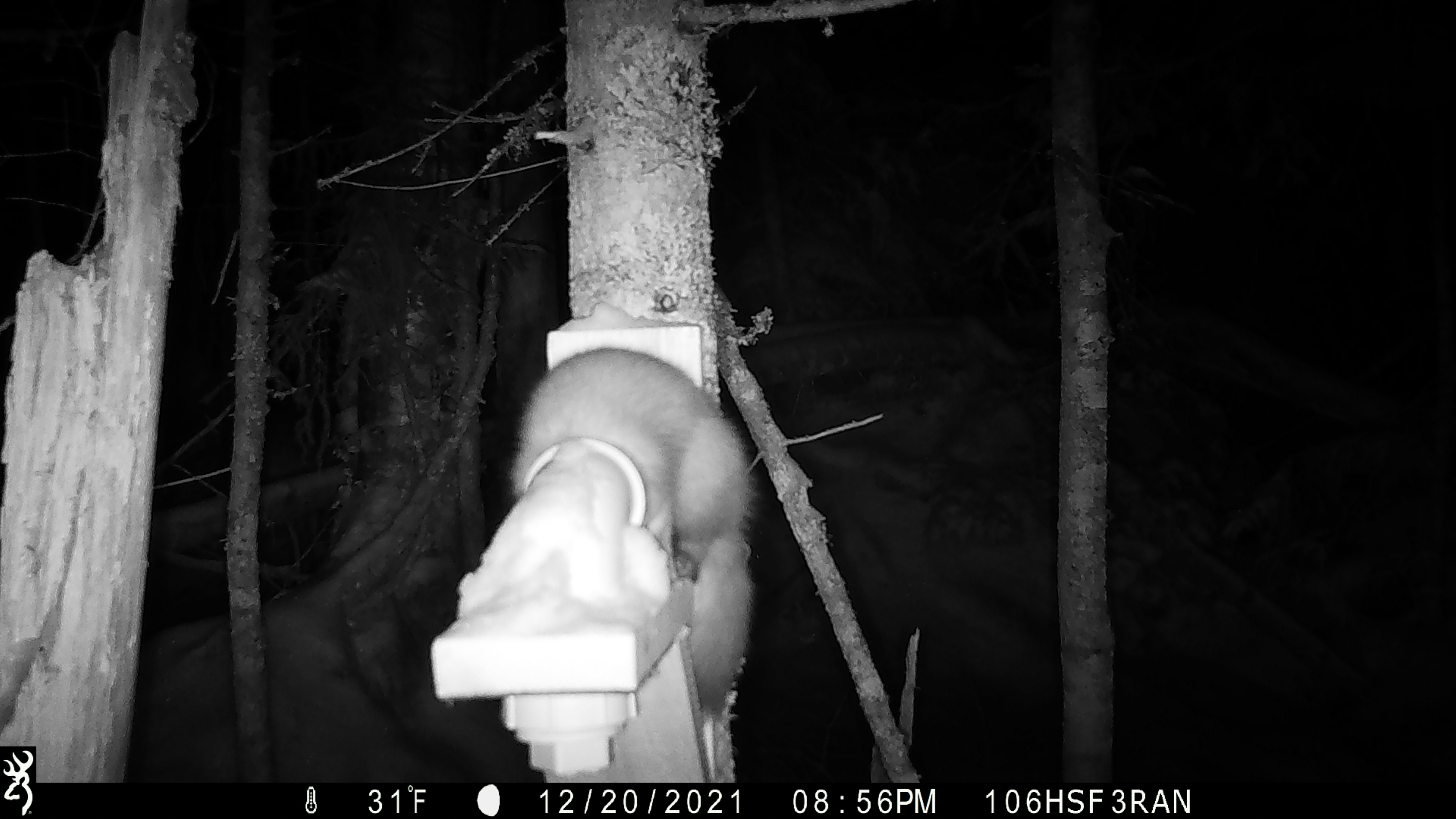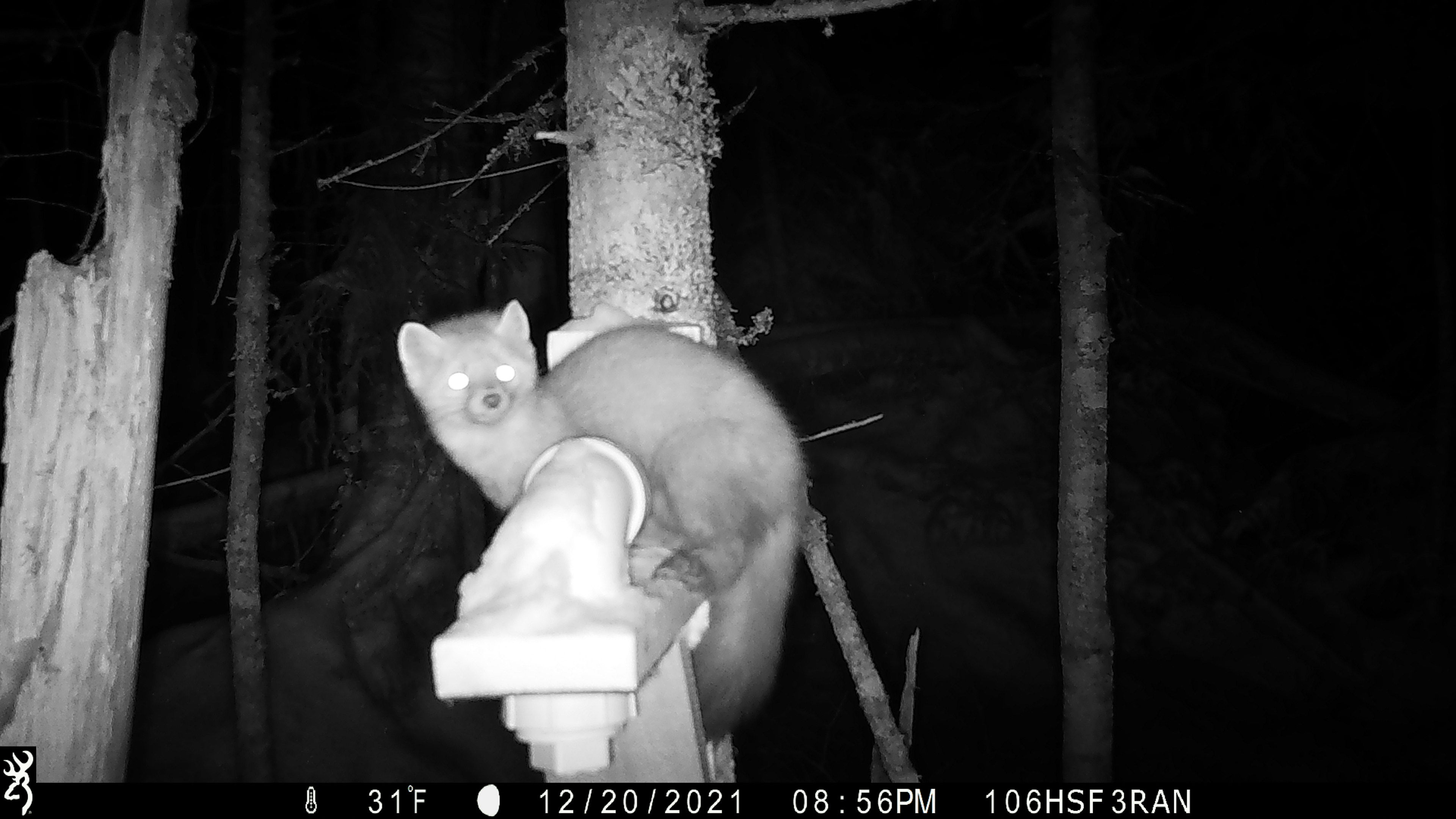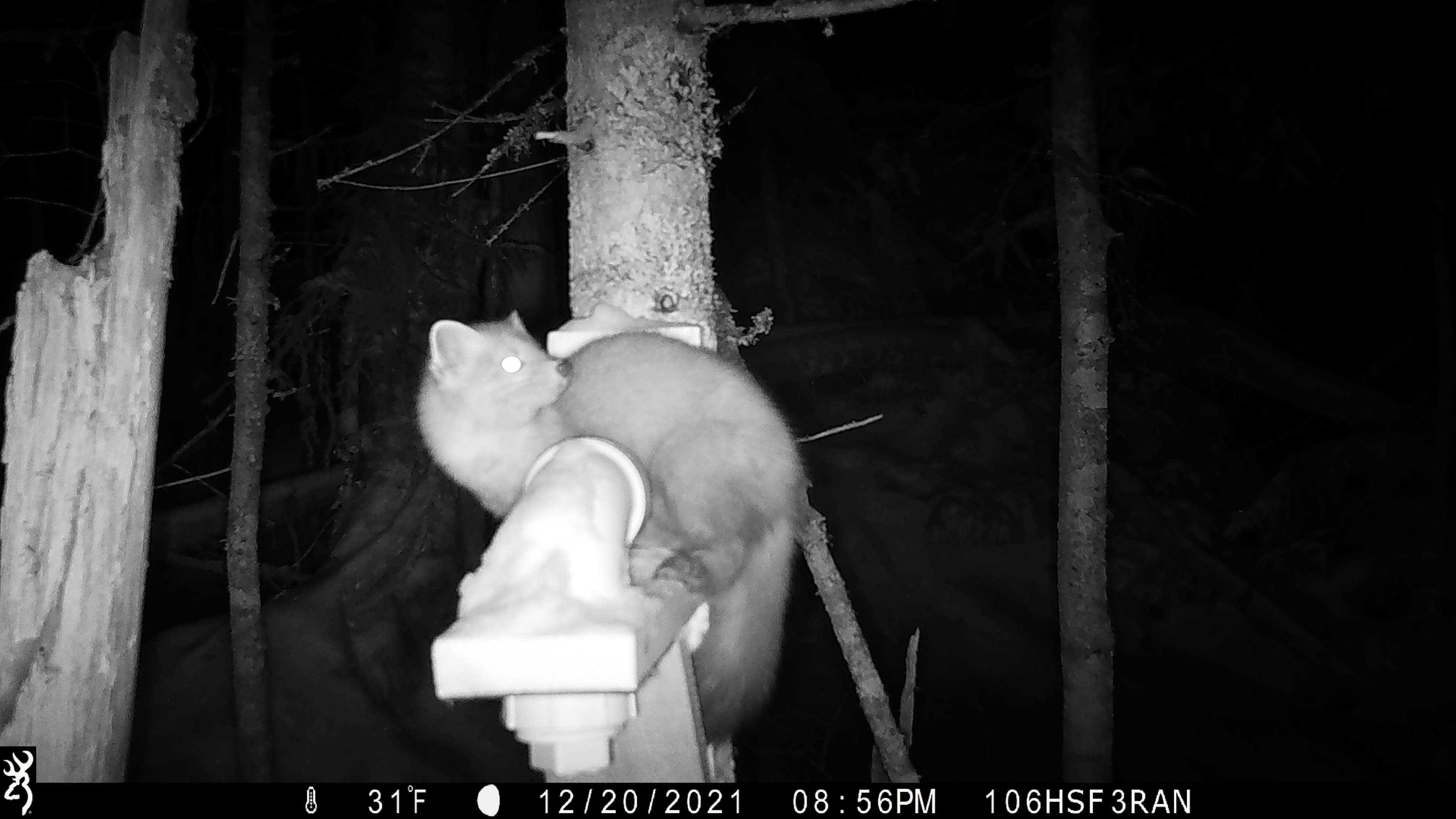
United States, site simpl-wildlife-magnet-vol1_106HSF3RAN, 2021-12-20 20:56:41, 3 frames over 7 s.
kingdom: Animalia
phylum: Chordata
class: Mammalia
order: Carnivora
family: Mustelidae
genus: Martes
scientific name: Martes americana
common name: american marten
American marten (Martes americana).